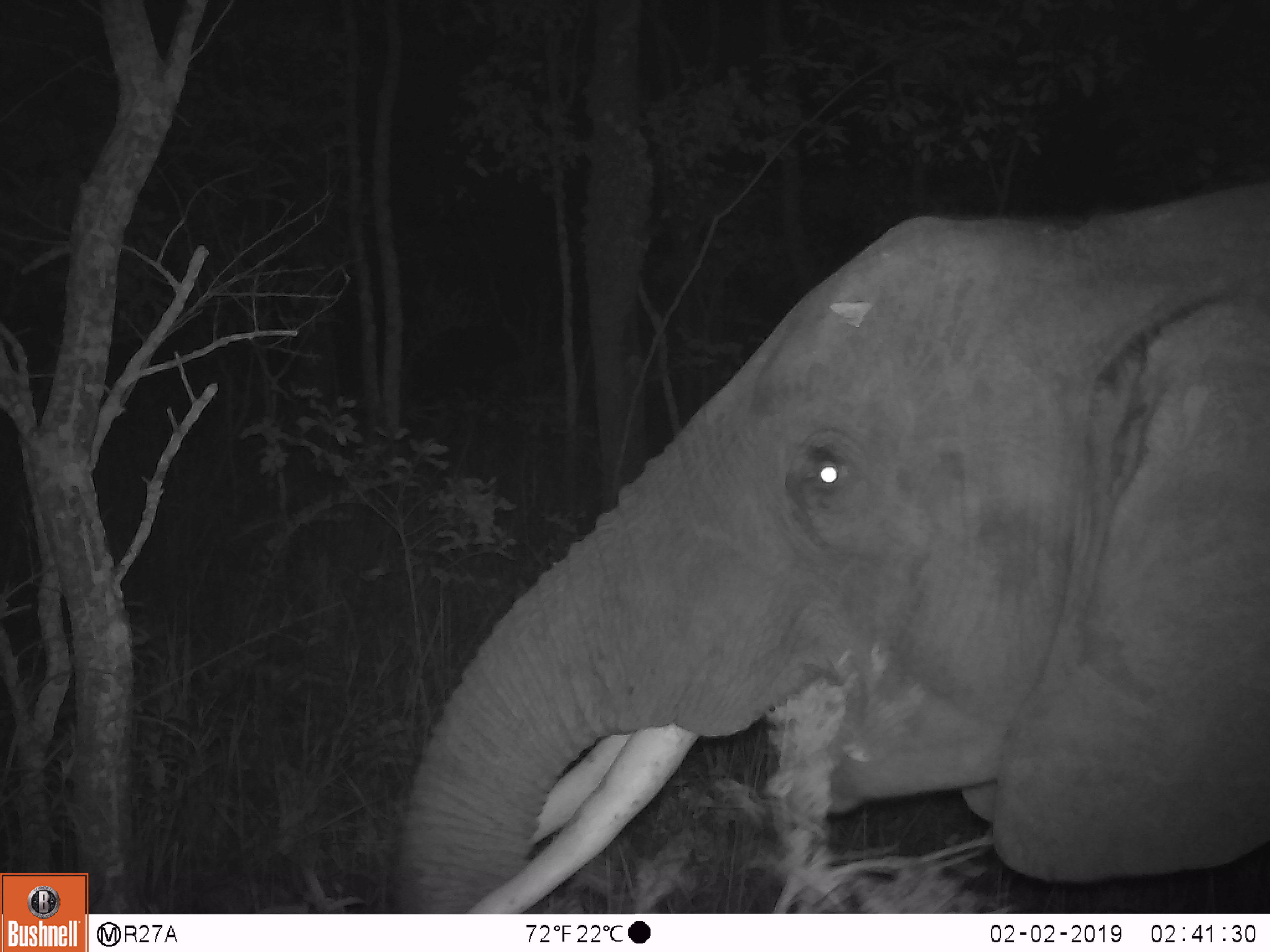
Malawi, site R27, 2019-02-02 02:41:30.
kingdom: Animalia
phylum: Chordata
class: Mammalia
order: Proboscidea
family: Elephantidae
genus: Loxodonta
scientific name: Loxodonta africana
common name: african savanna elephant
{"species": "african savanna elephant (Loxodonta africana)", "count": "1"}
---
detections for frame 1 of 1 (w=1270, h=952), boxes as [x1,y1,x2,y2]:
african savanna elephant: [379,167,1268,910]